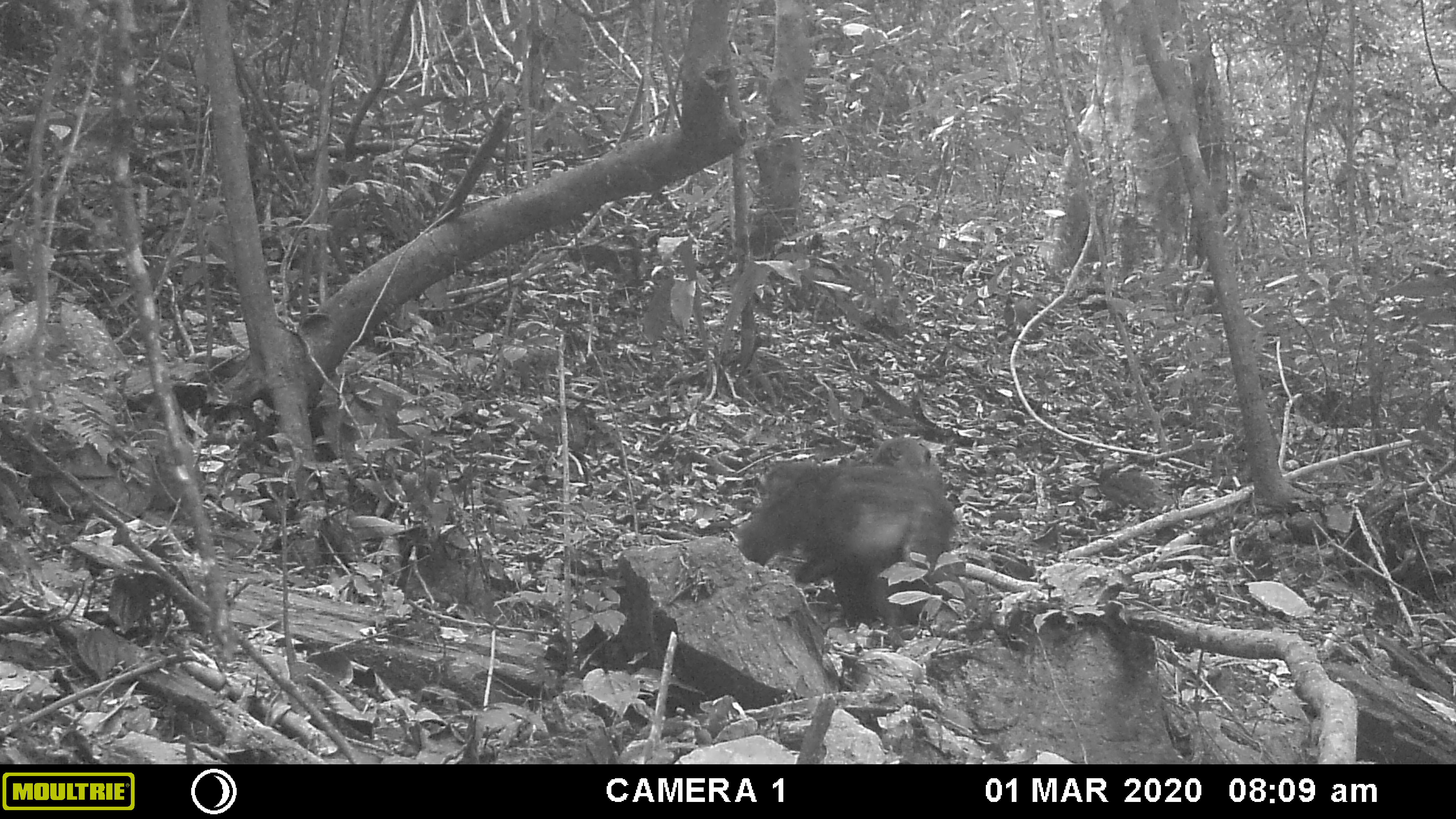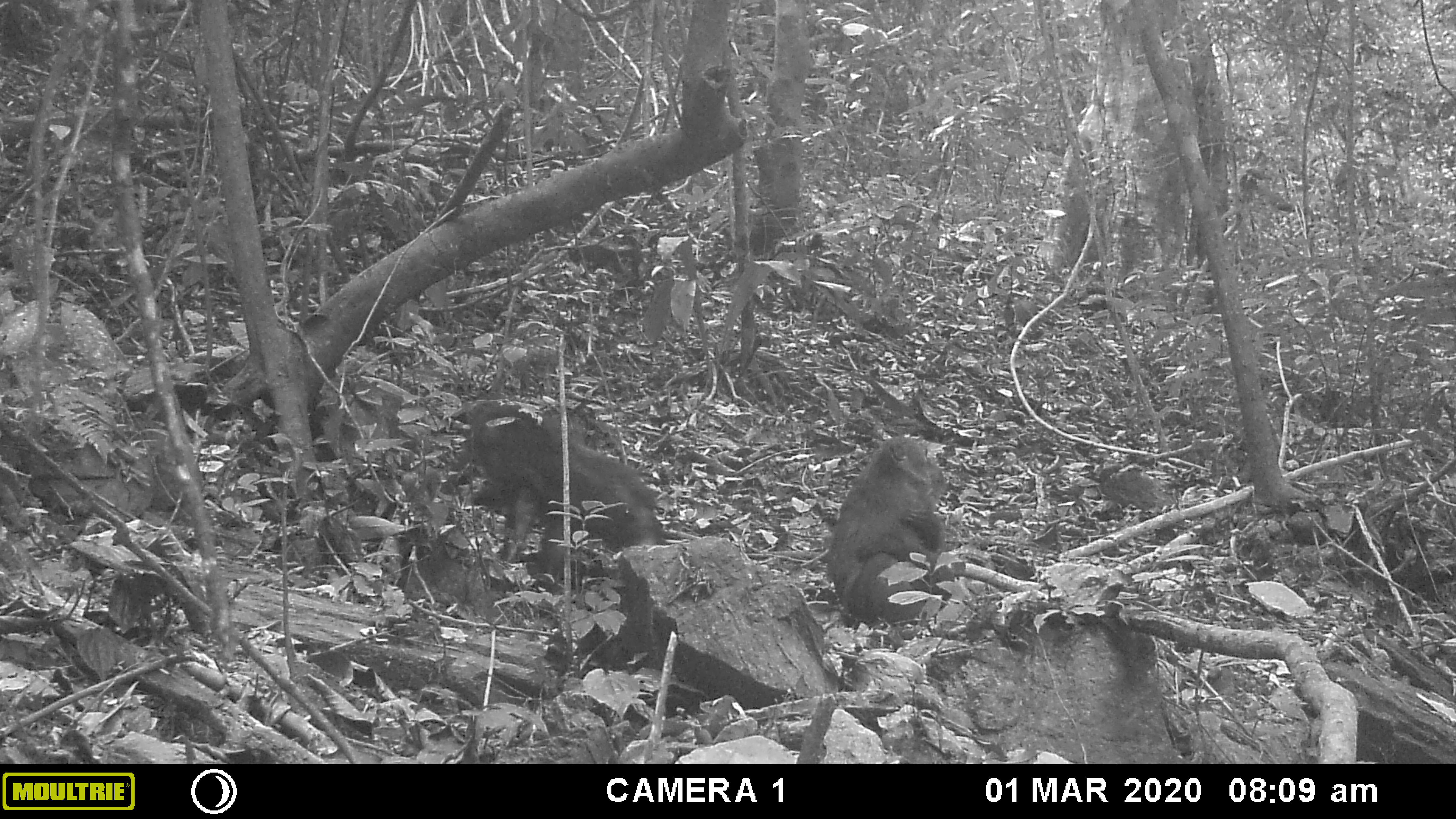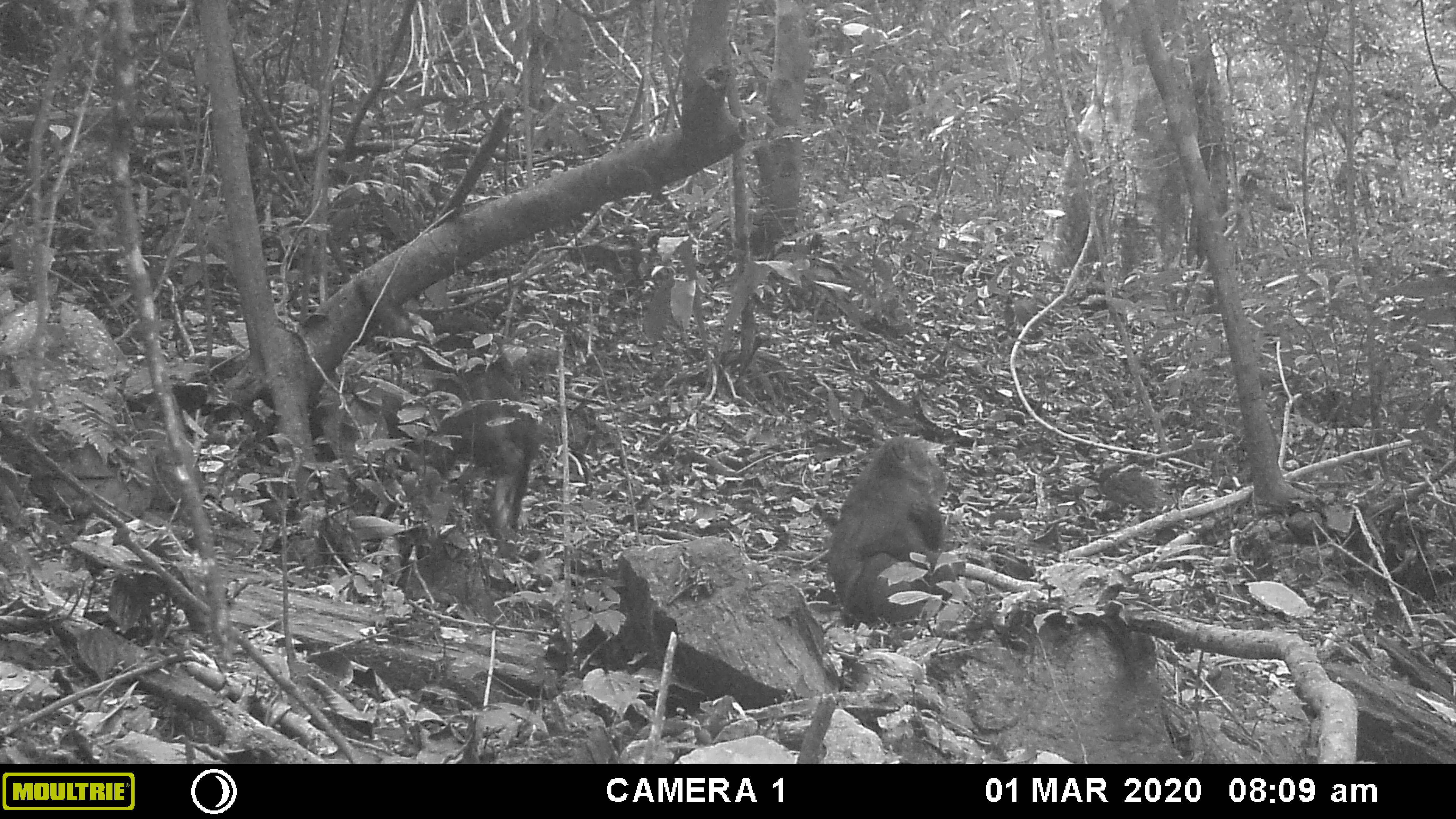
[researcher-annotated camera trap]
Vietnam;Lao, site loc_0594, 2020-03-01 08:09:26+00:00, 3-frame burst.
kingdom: Animalia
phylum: Chordata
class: Mammalia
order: Primates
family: Cercopithecidae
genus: Macaca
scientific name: Macaca arctoides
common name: stump-tailed macaque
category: stump tailed macaque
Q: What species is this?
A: Stump tailed macaque (stump-tailed macaque) (Macaca arctoides).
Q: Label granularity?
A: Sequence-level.